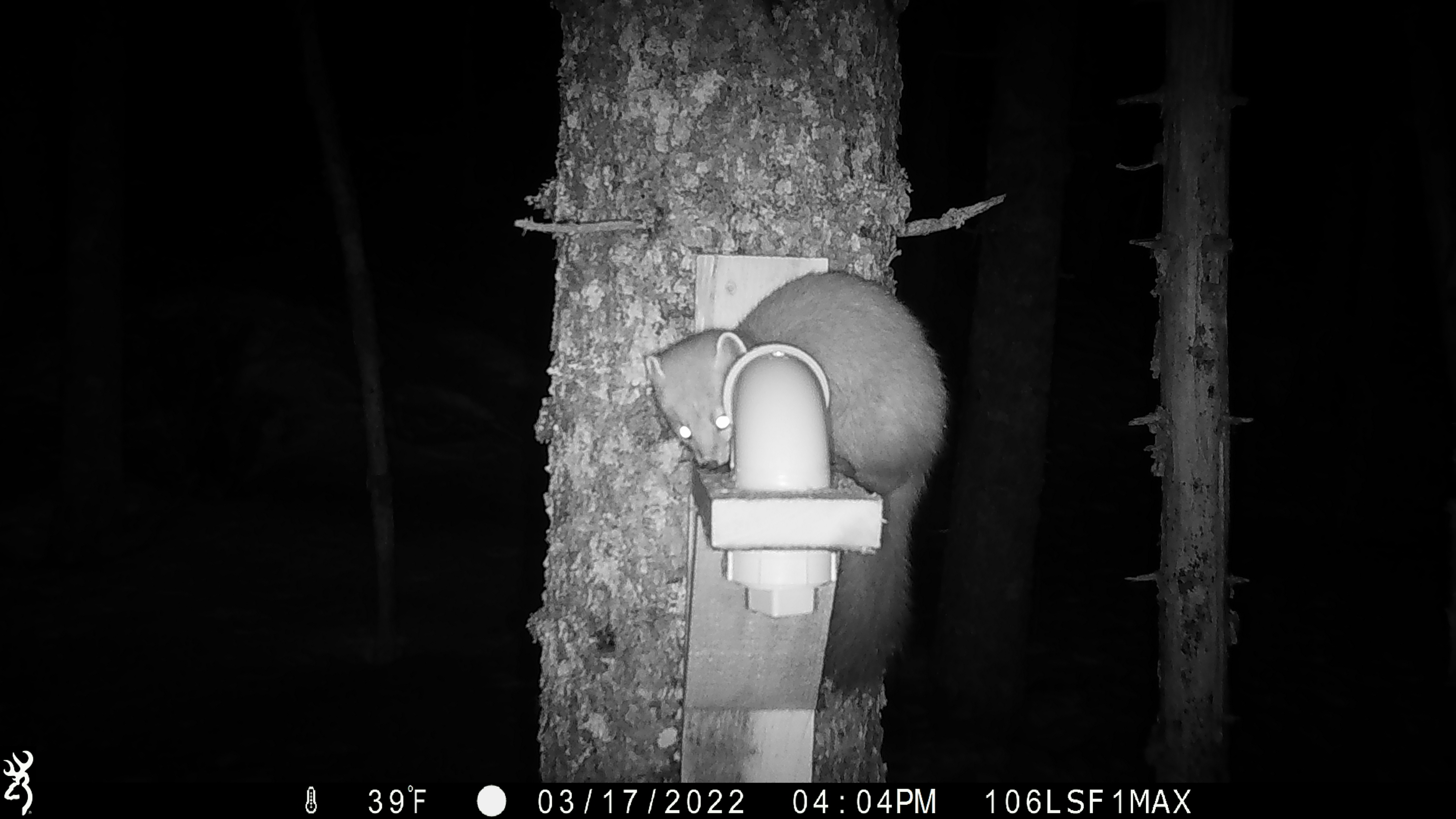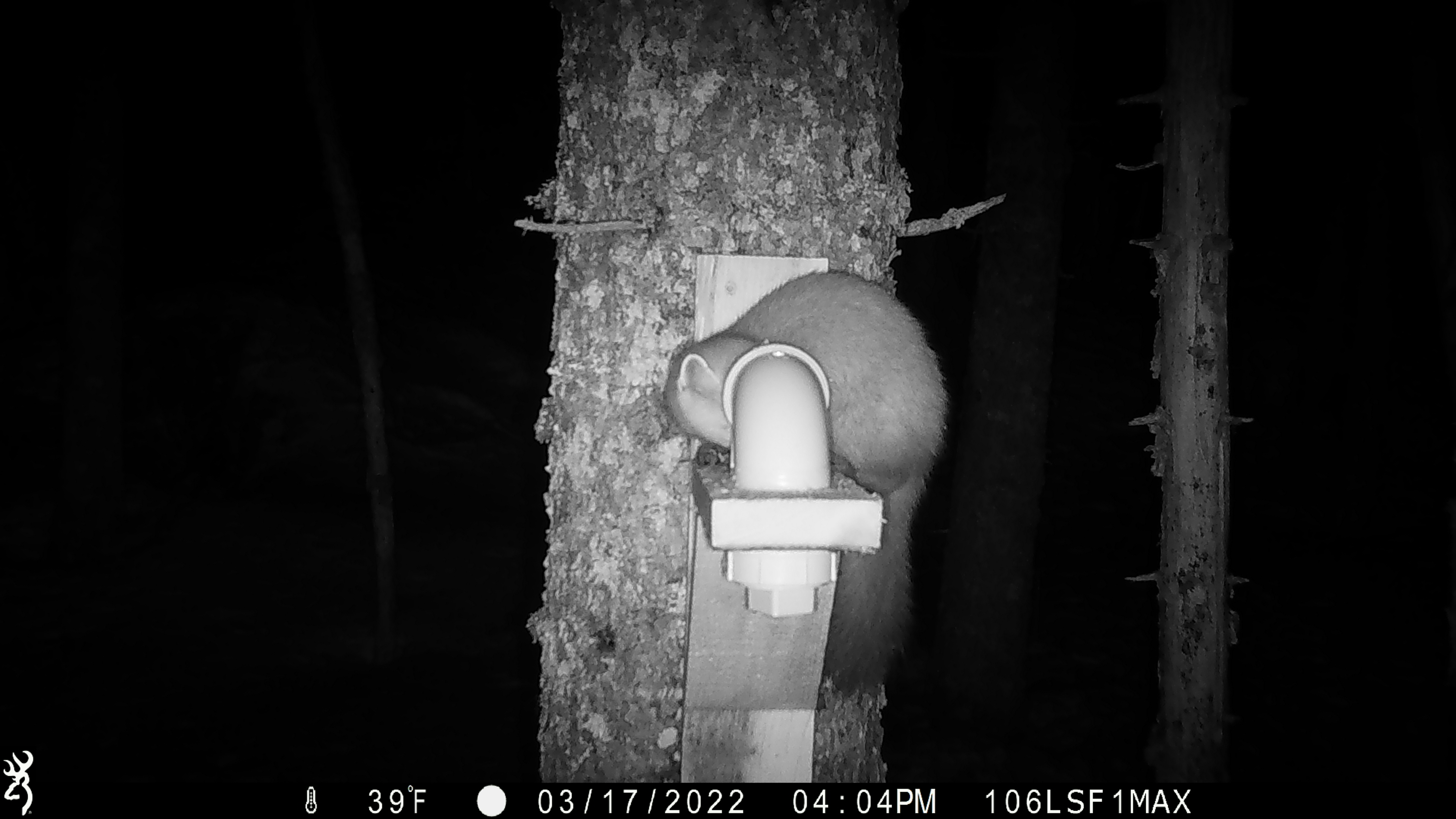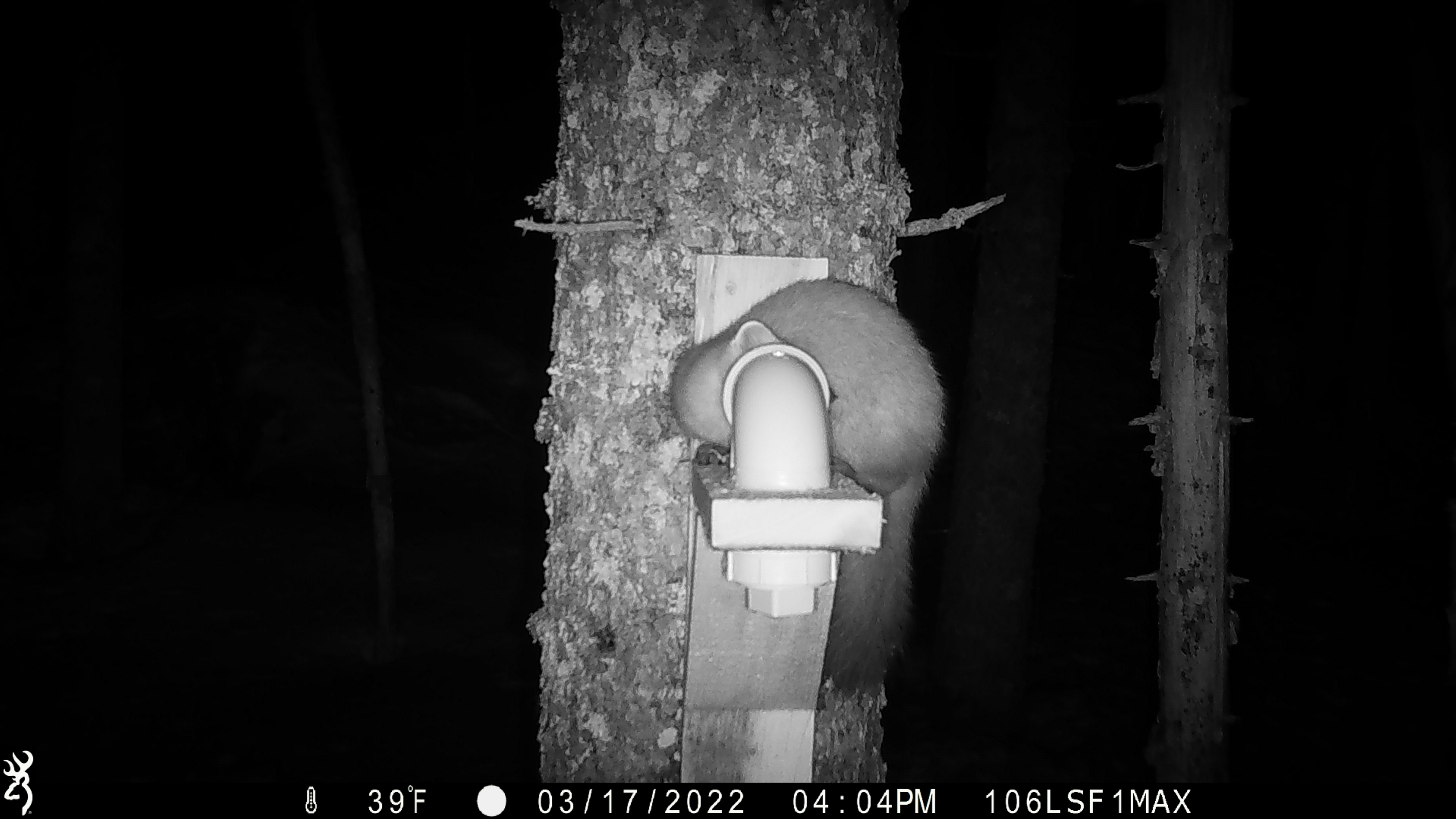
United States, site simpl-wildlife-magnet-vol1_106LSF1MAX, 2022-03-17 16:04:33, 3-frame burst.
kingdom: Animalia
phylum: Chordata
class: Mammalia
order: Carnivora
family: Mustelidae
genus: Martes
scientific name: Martes americana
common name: american marten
American marten (Martes americana).